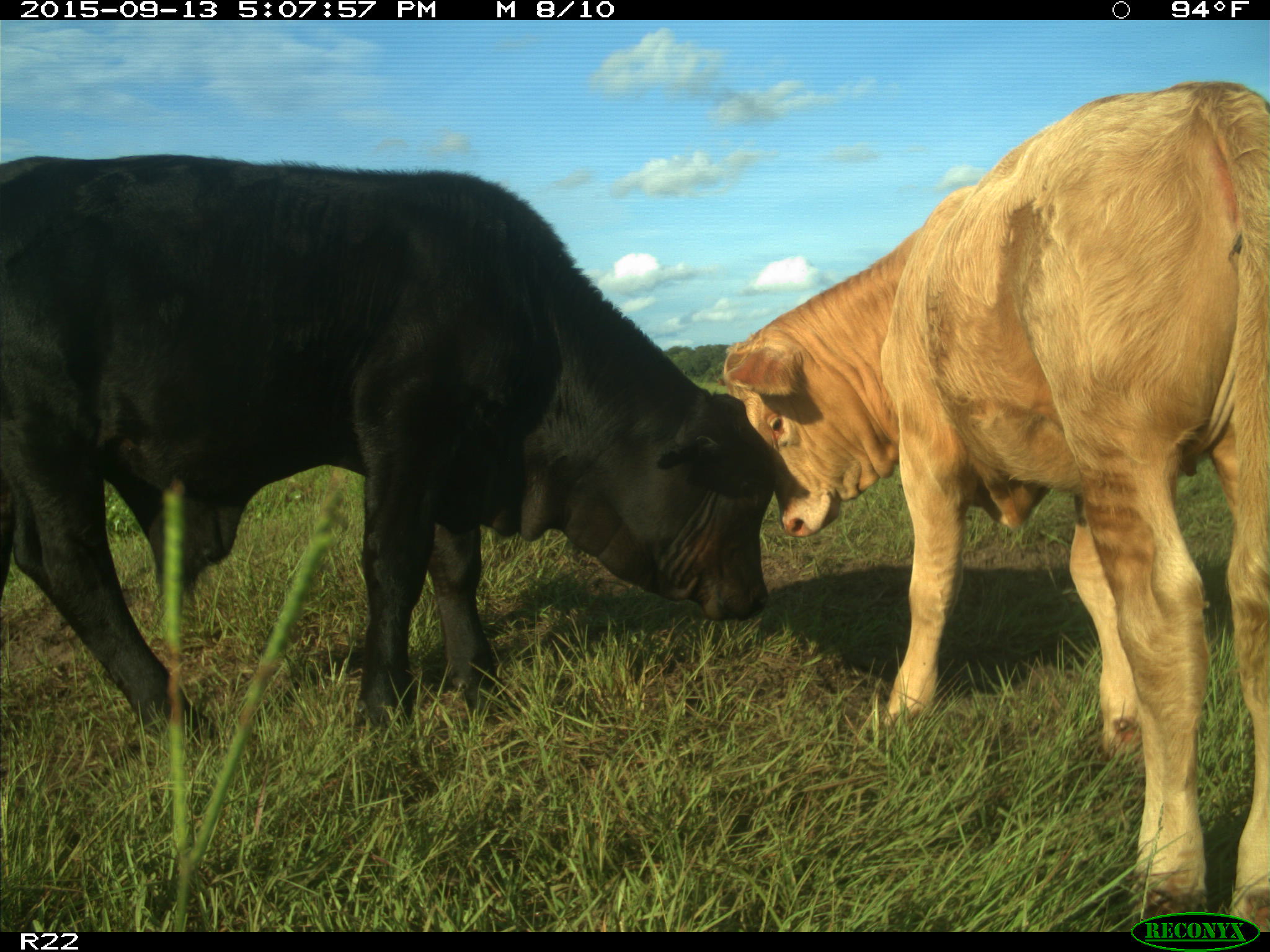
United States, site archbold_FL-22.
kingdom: Animalia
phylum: Chordata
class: Mammalia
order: Artiodactyla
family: Bovidae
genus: Bos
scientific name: Bos taurus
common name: domestic cow